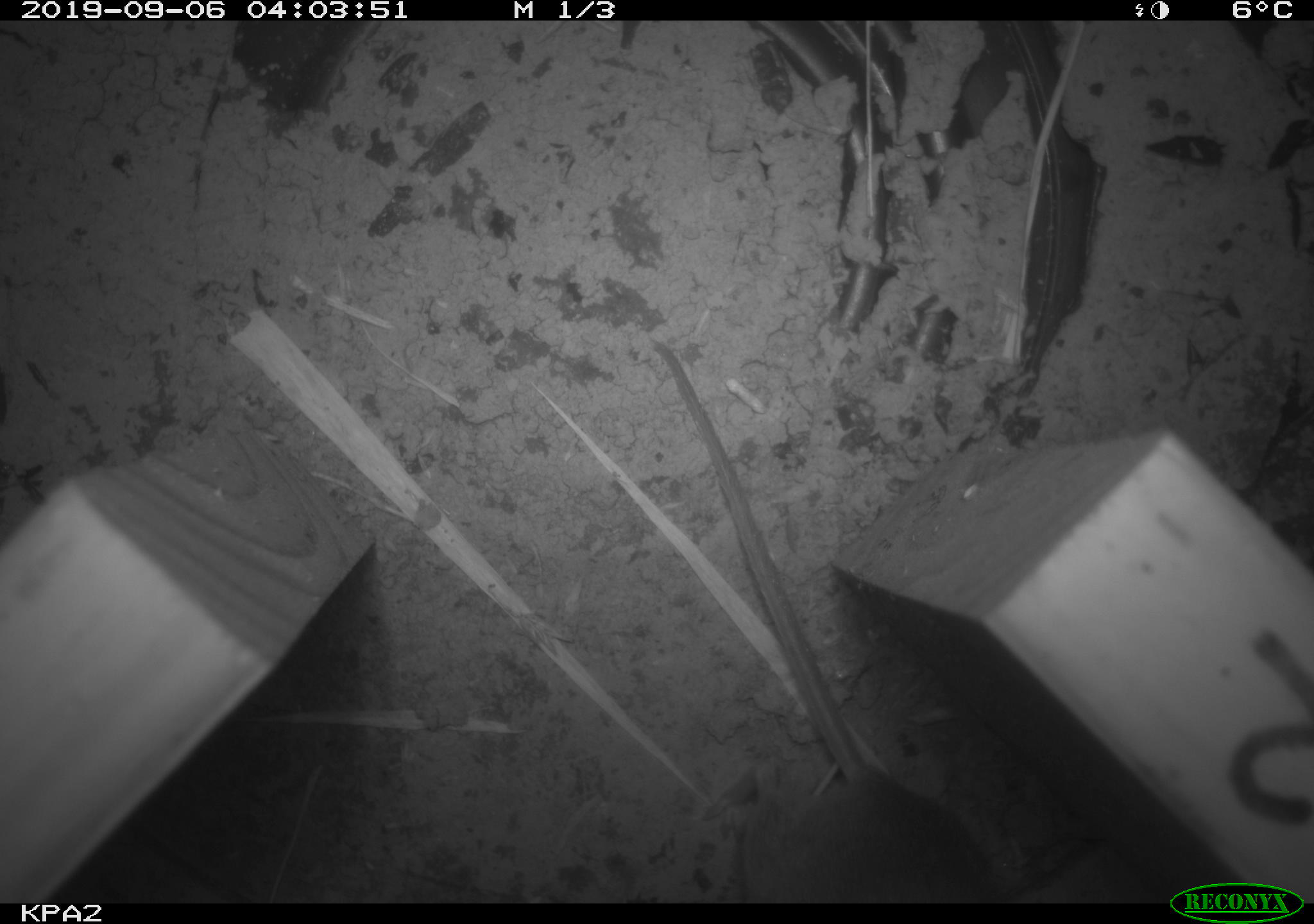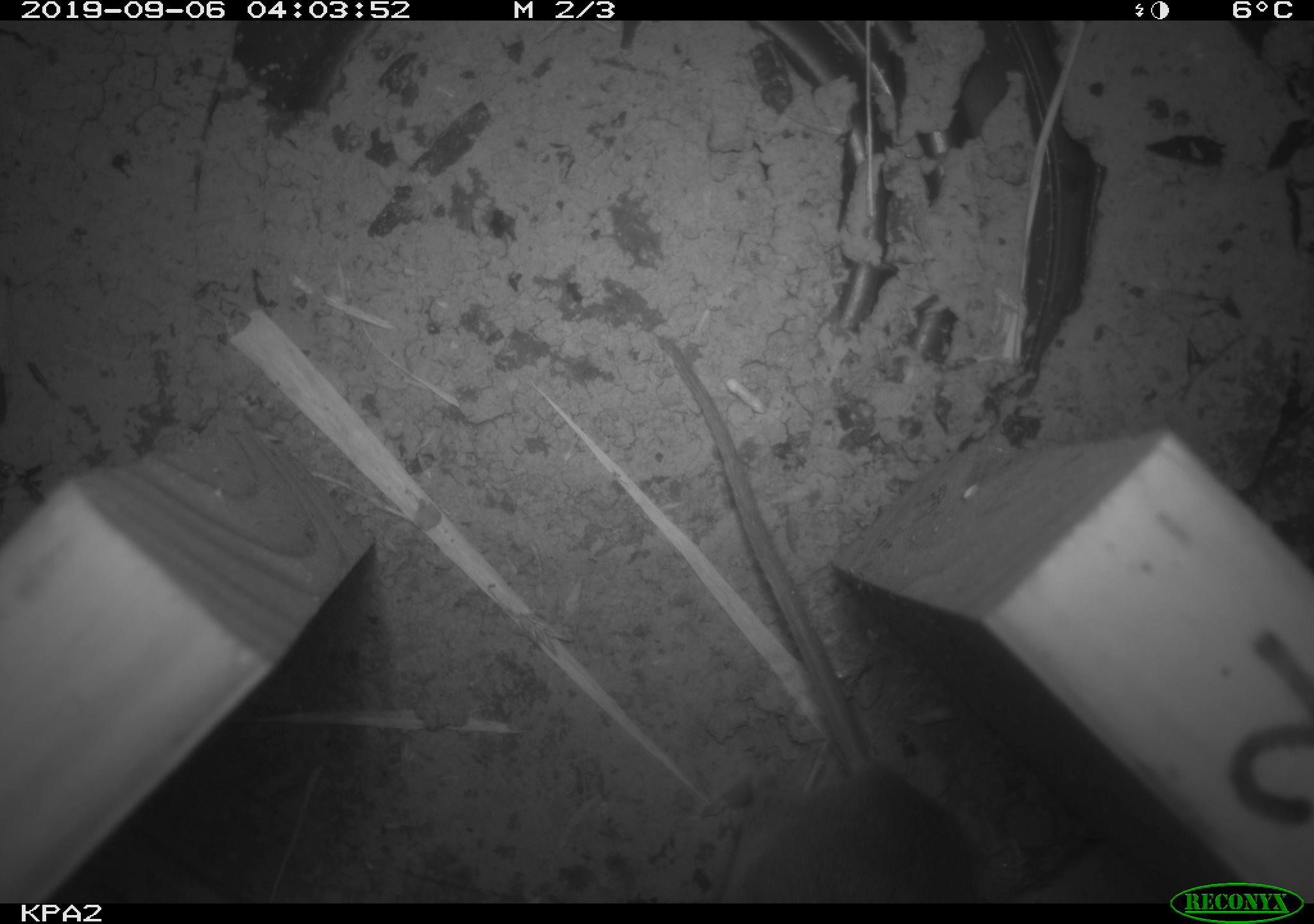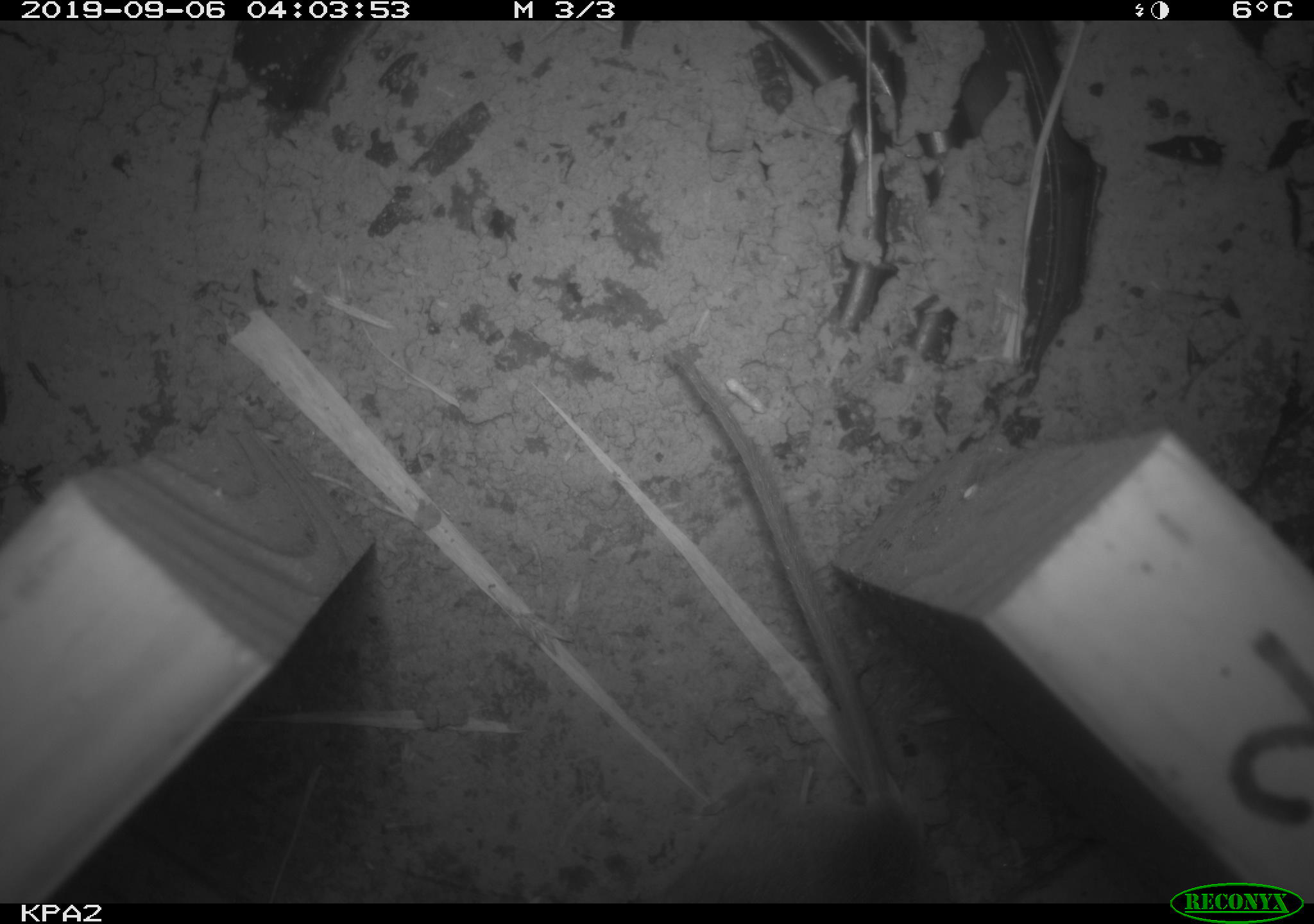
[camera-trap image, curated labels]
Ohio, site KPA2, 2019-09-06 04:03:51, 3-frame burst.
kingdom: Animalia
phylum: Chordata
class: Mammalia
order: Rodentia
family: Cricetidae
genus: Peromyscus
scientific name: Peromyscus leucopus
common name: white-footed mouse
White-footed mouse (Peromyscus leucopus).